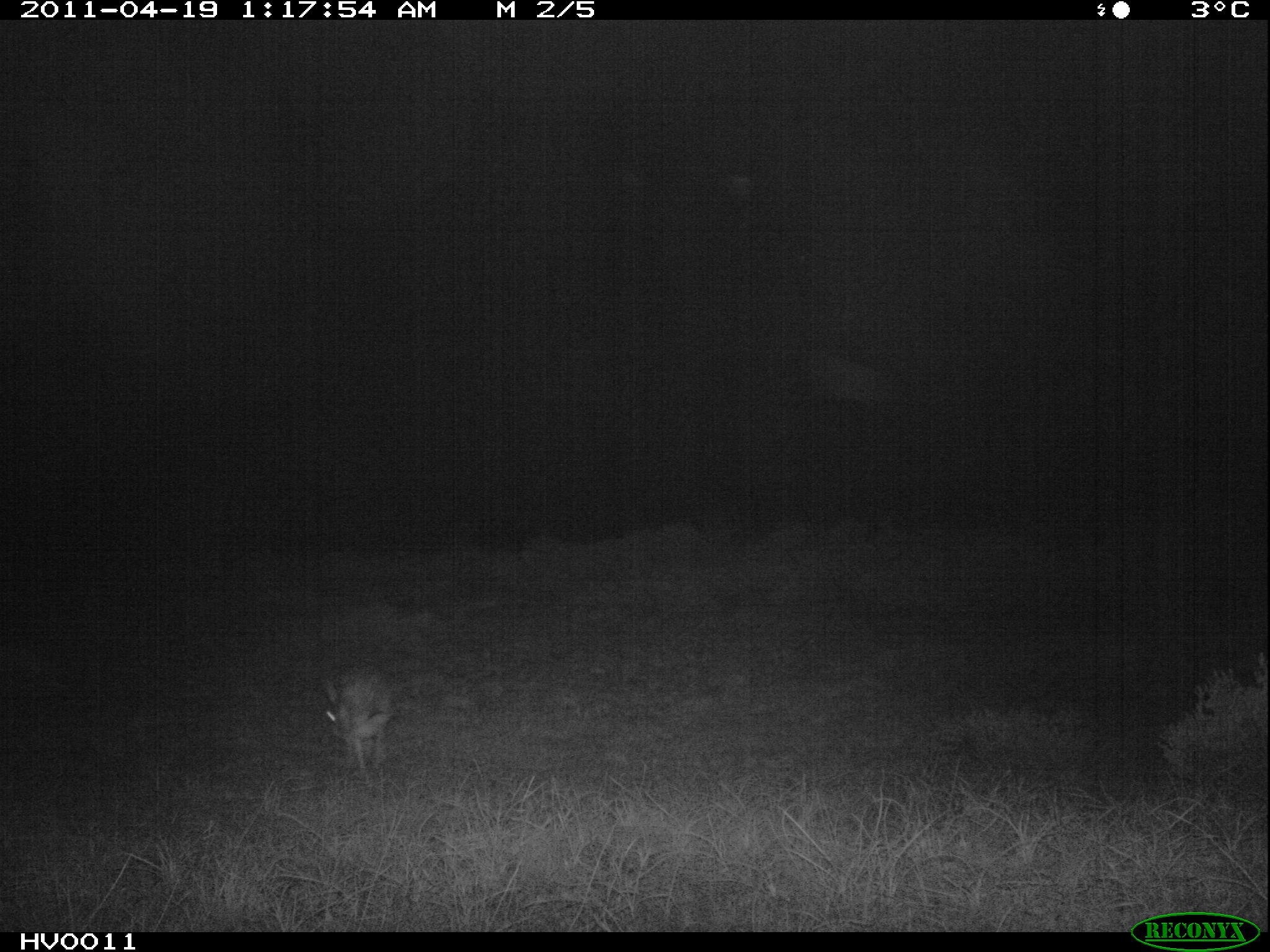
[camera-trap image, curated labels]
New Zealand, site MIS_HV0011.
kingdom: Animalia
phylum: Chordata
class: Mammalia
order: Lagomorpha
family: Leporidae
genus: Lepus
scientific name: Lepus europaeus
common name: brown hare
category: hare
Hare (brown hare) (Lepus europaeus).